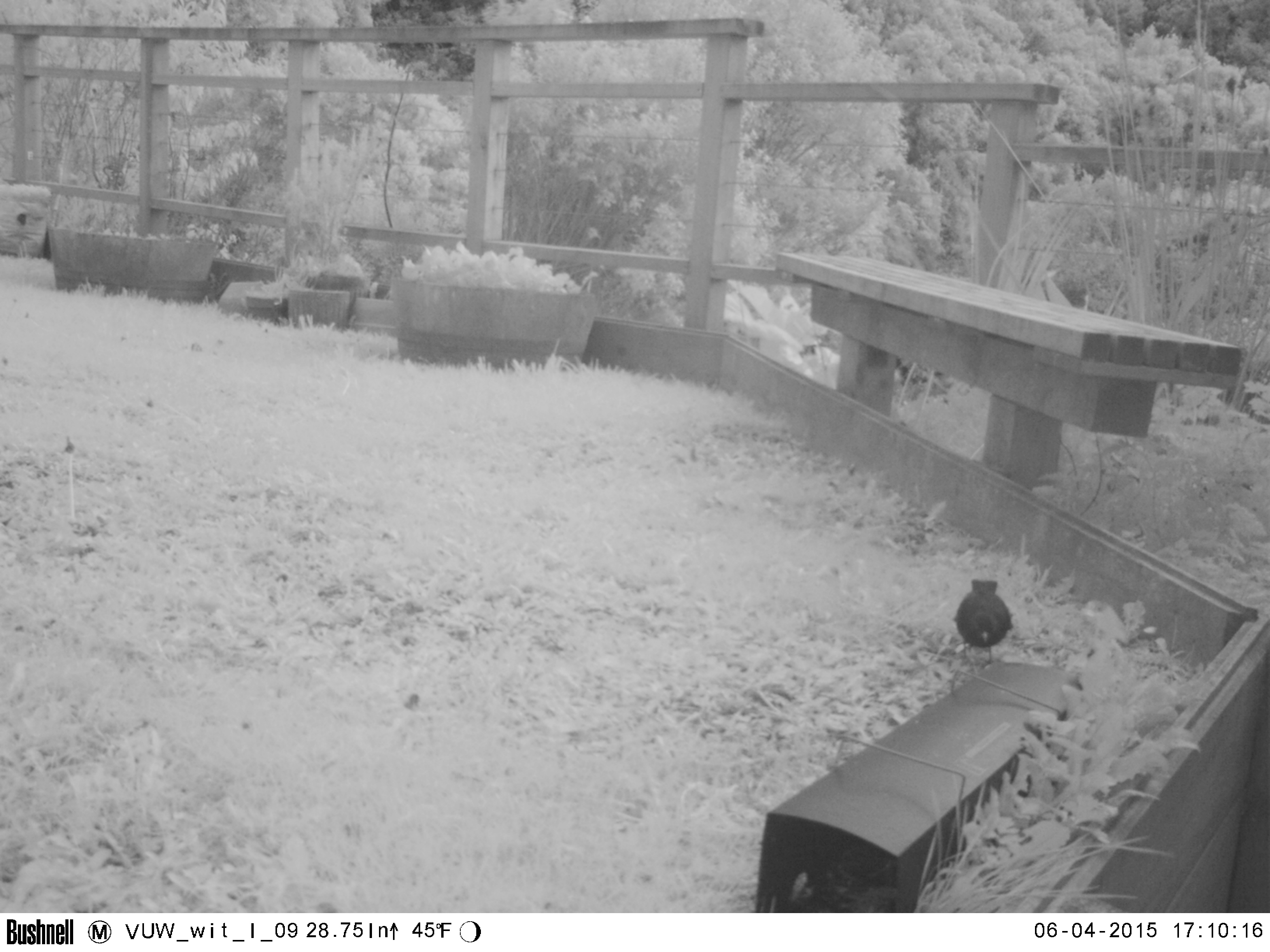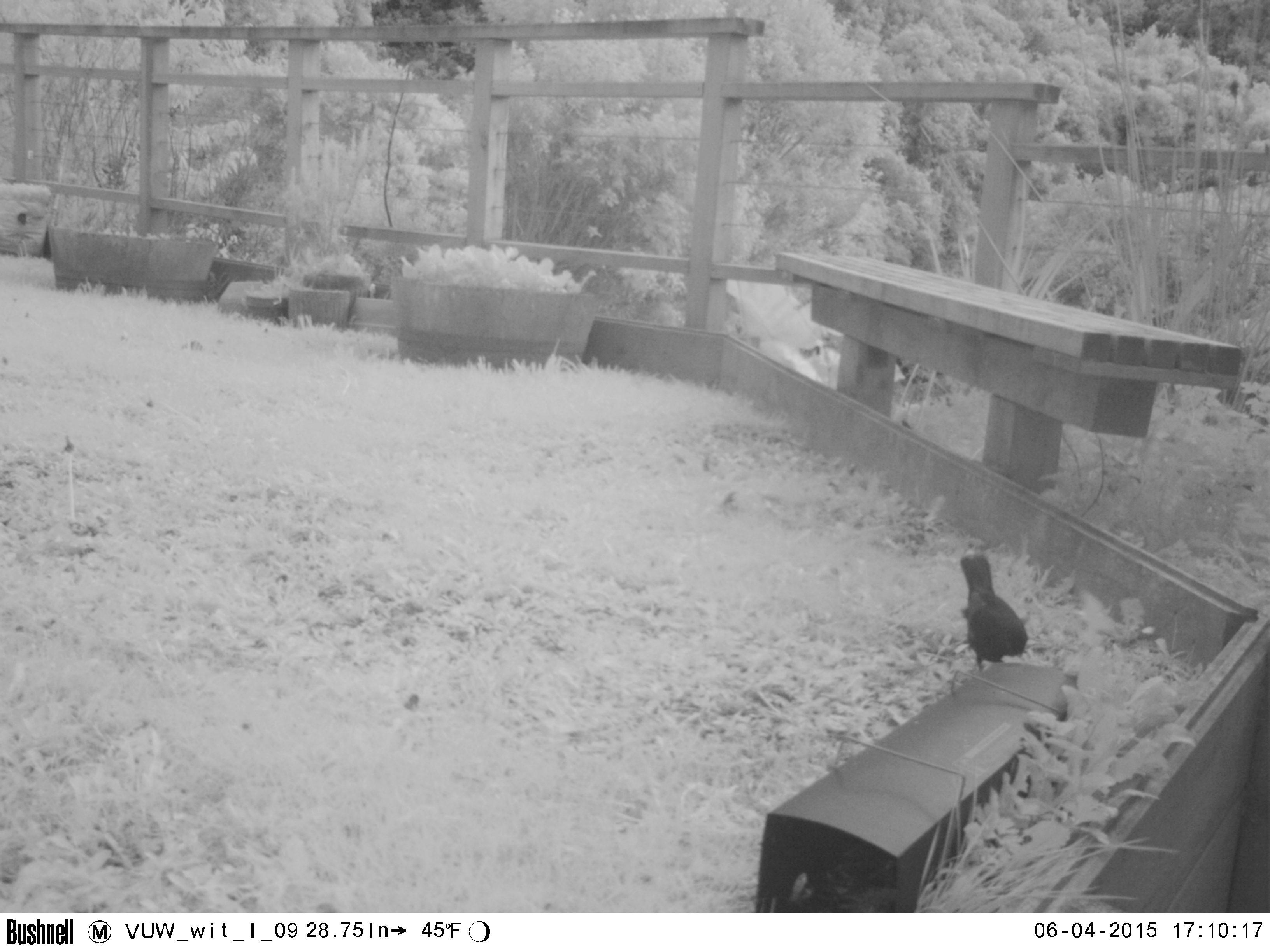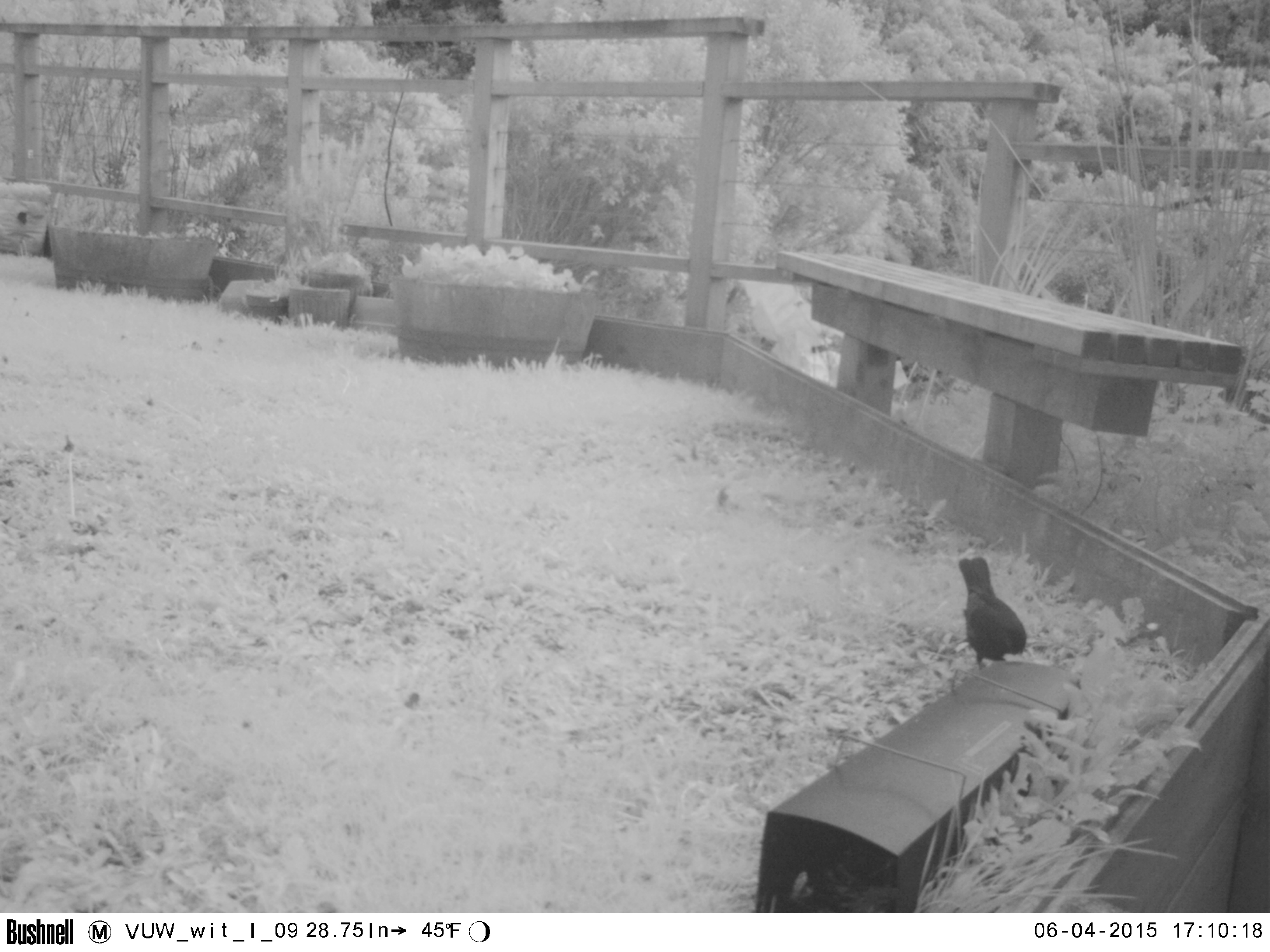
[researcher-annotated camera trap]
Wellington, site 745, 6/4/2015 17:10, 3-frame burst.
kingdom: Animalia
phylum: Chordata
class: Aves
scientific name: Aves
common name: bird